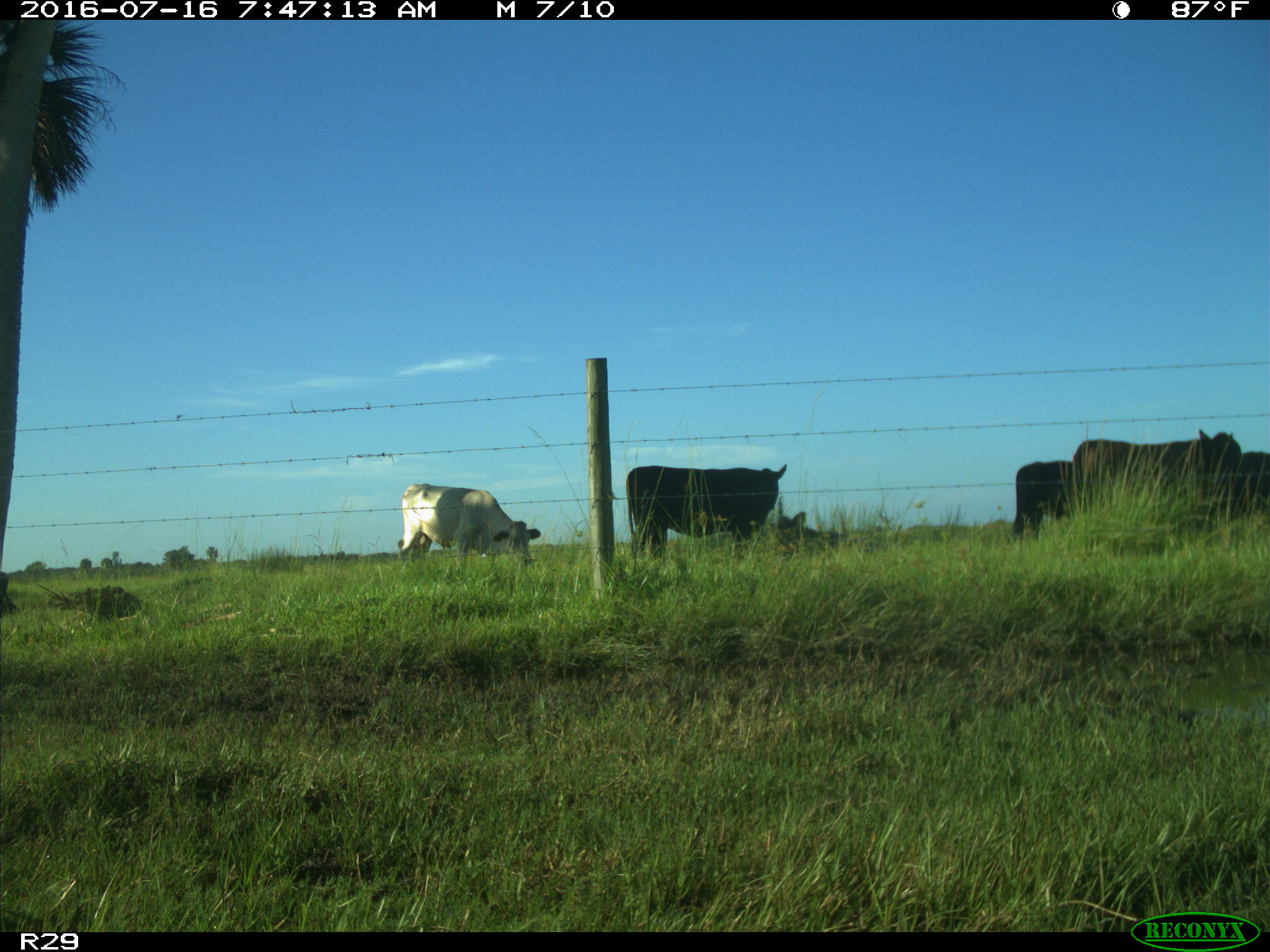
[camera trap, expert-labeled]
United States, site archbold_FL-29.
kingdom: Animalia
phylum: Chordata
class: Mammalia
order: Artiodactyla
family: Bovidae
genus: Bos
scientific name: Bos taurus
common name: domestic cow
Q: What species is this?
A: Bos taurus (domestic cow).